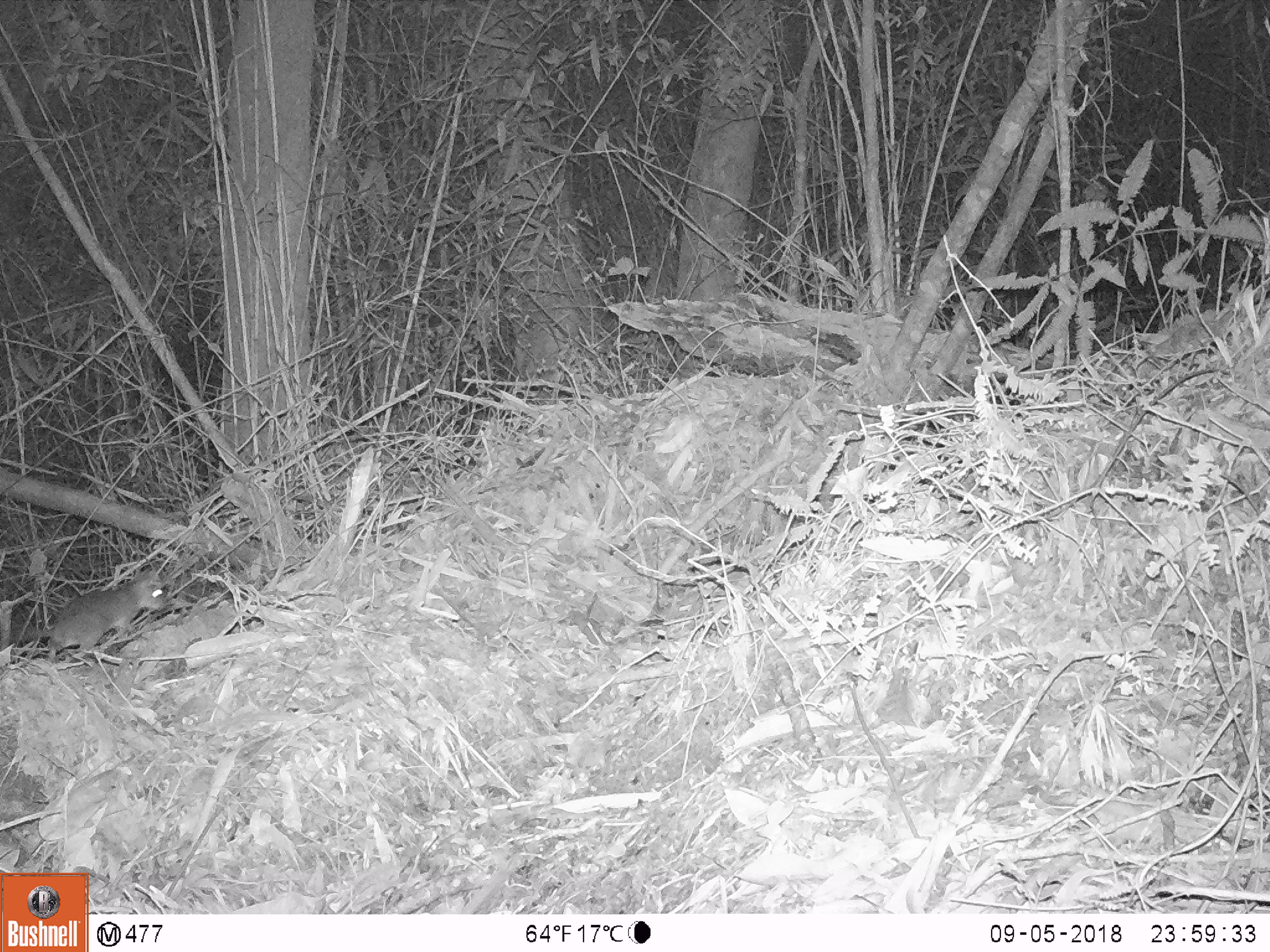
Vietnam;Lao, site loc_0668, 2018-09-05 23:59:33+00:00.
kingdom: Animalia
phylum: Chordata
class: Mammalia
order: Rodentia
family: Muridae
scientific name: Muridae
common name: old-world mice and rats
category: unidentified murid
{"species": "unidentified murid (old-world mice and rats) (Muridae)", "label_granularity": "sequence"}